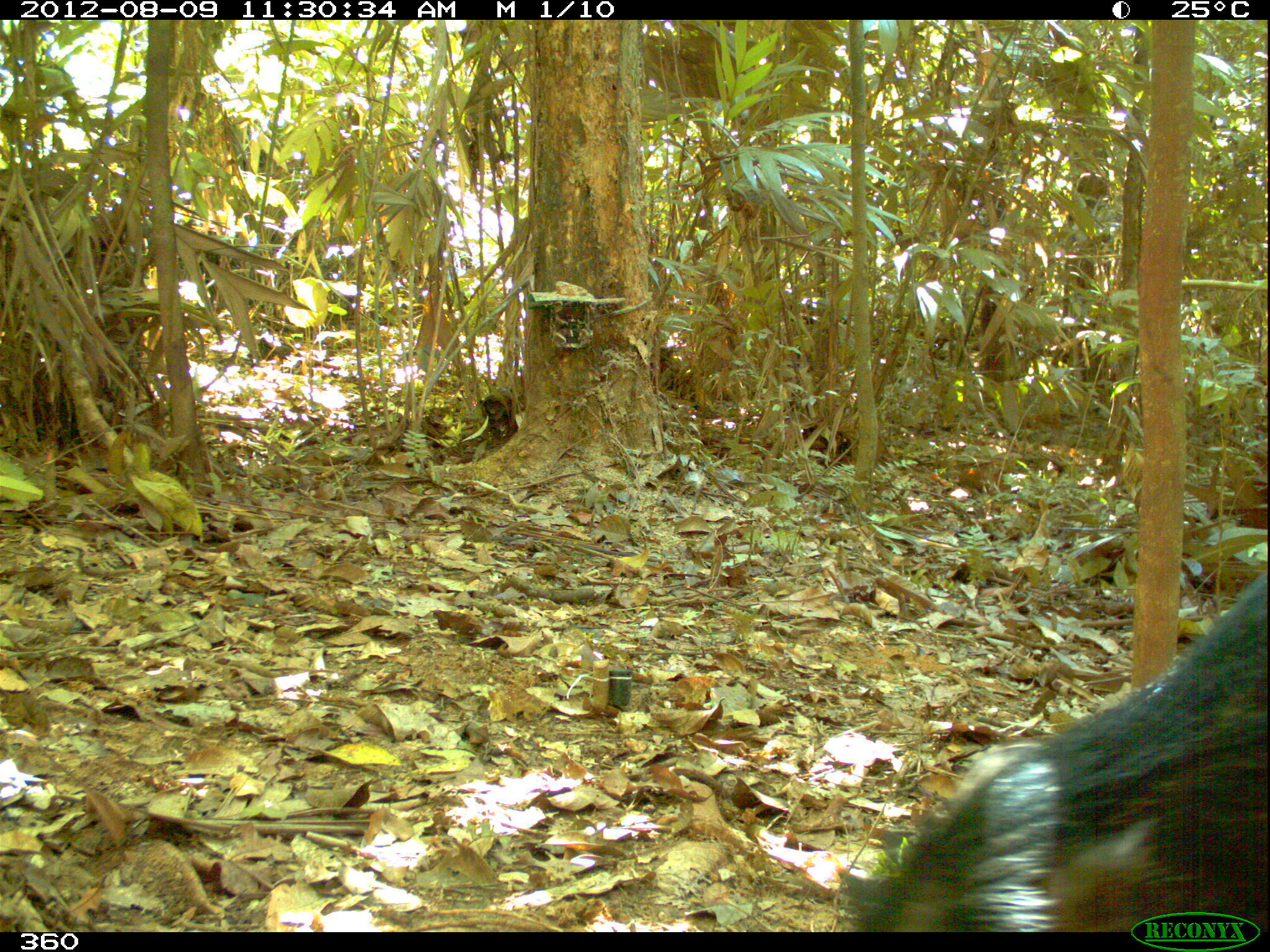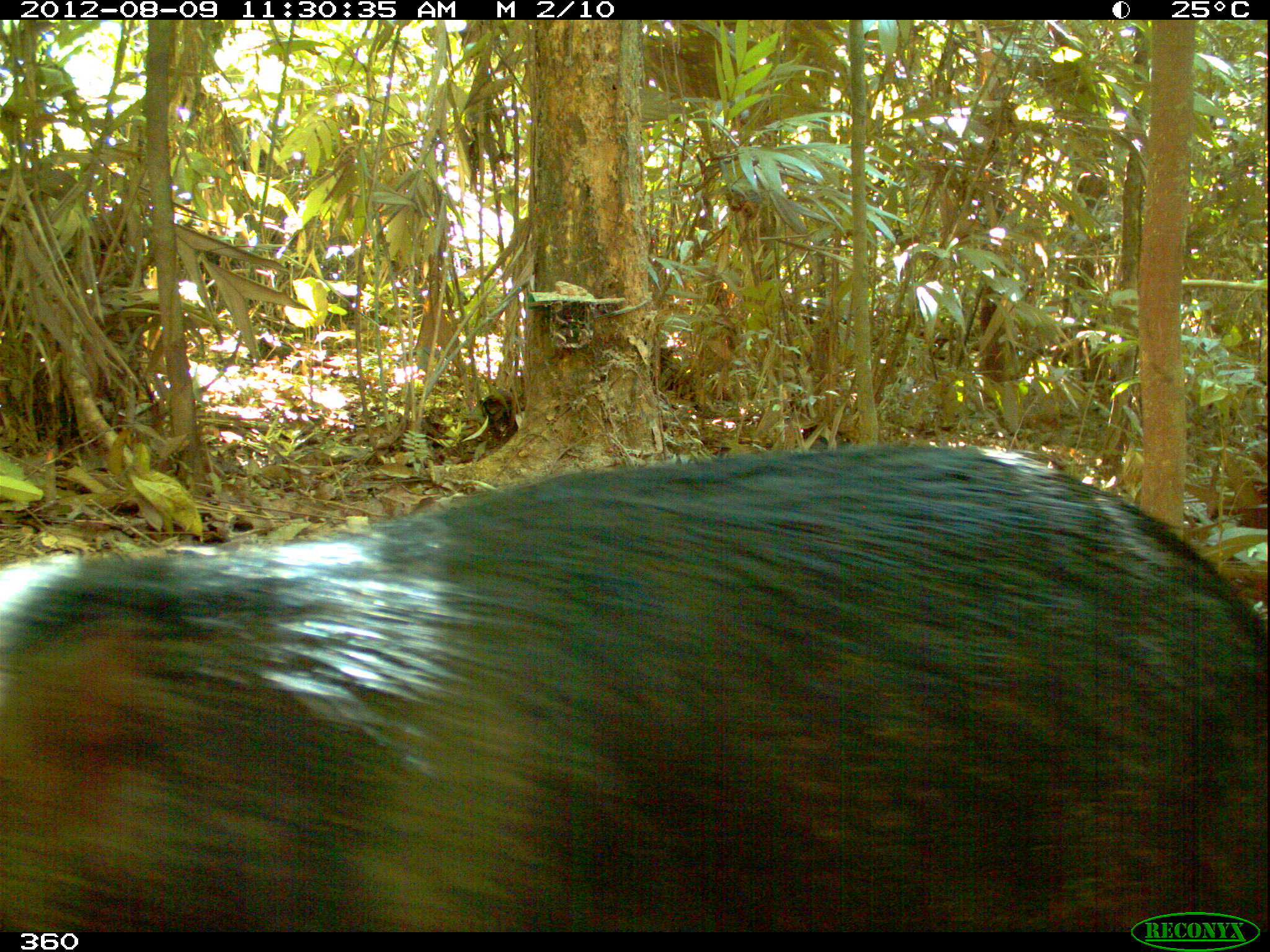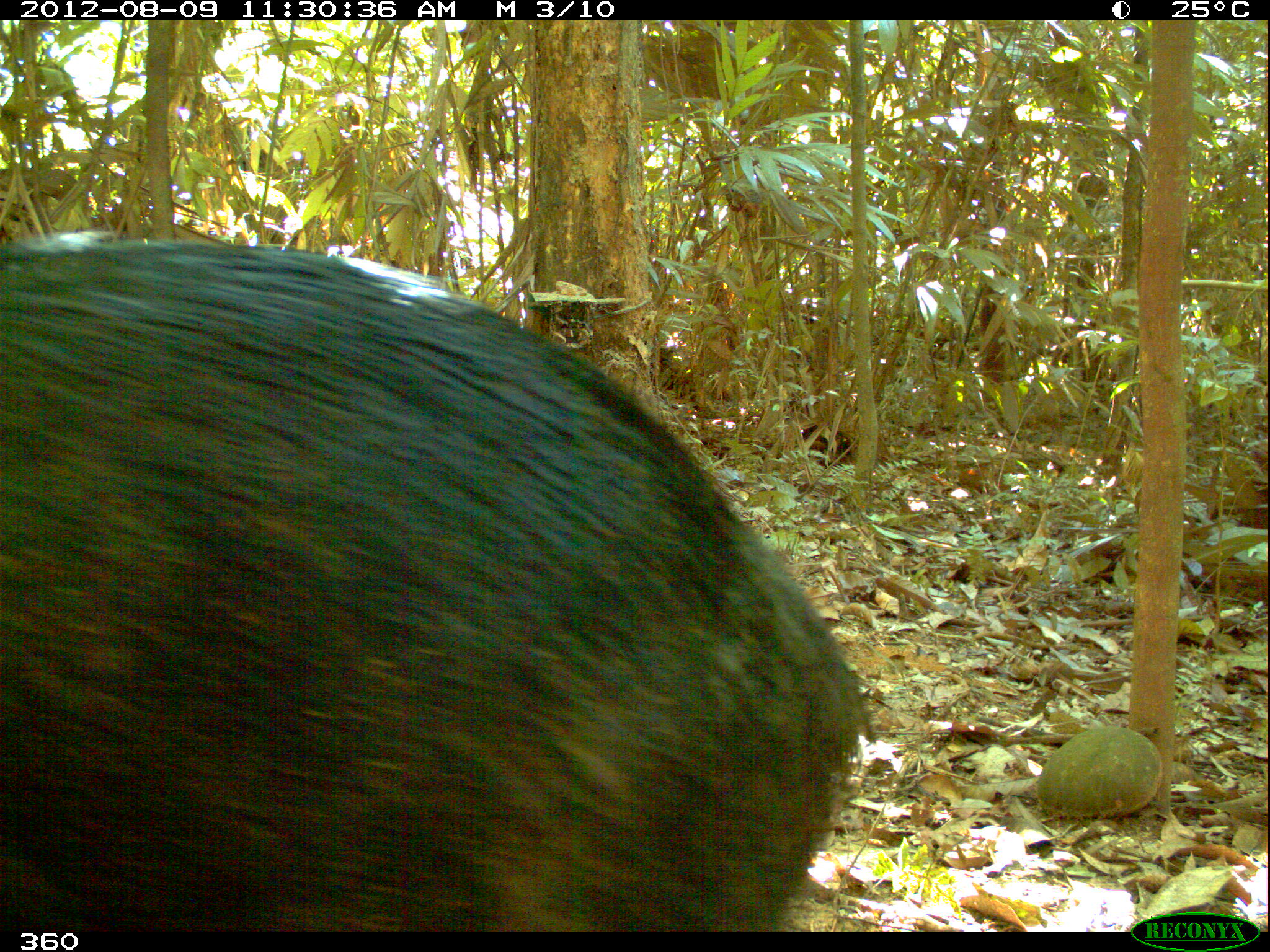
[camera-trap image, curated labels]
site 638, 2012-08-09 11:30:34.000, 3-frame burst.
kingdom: Animalia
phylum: Chordata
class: Mammalia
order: Artiodactyla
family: Tayassuidae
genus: Tayassu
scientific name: Tayassu pecari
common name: white-lipped peccary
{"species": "Tayassu pecari (white-lipped peccary)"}